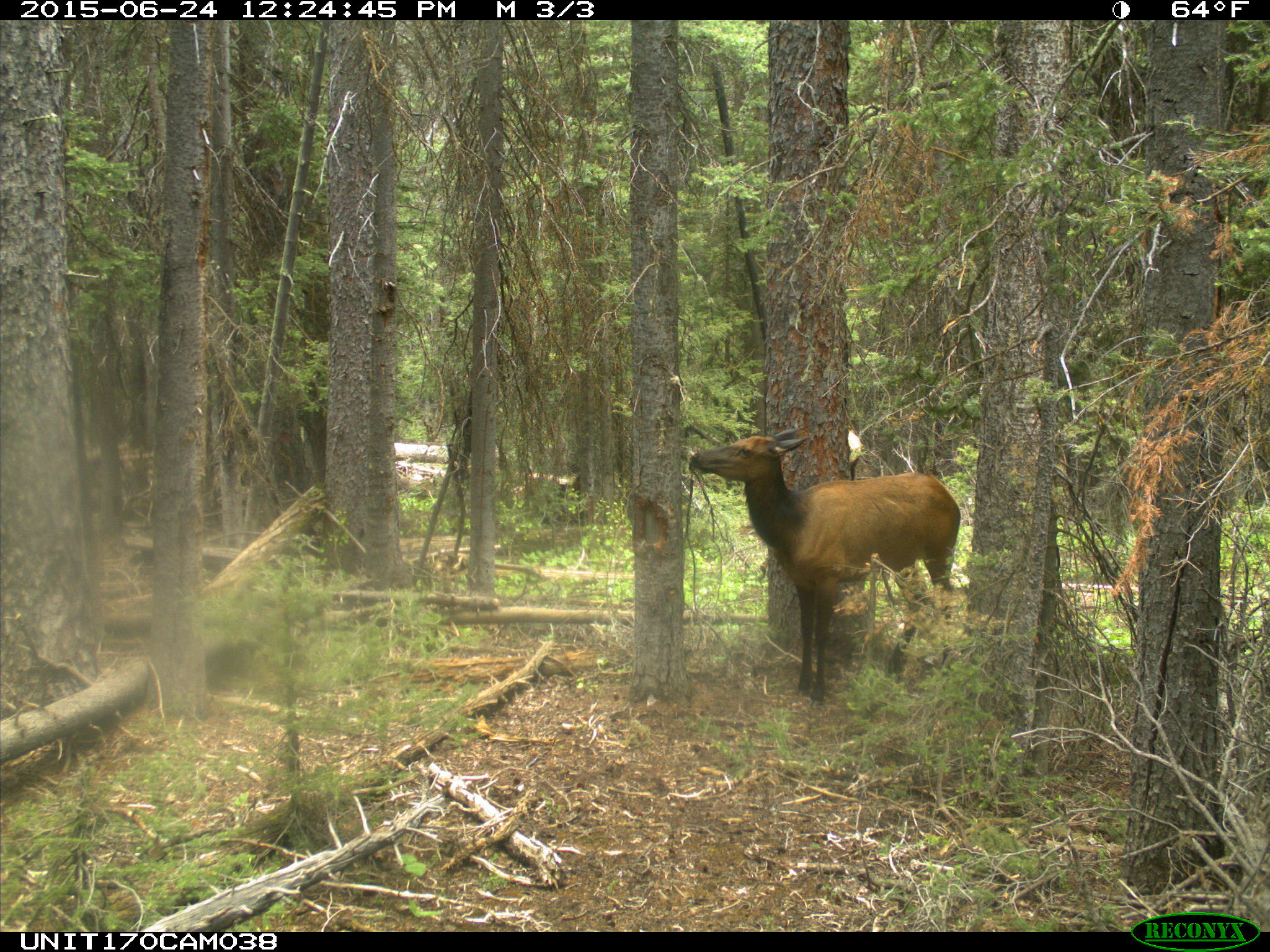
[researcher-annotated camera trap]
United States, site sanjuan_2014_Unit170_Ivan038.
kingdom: Animalia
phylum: Chordata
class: Mammalia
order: Artiodactyla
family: Cervidae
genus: Cervus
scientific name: Cervus elaphus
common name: red deer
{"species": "Cervus elaphus (red deer)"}